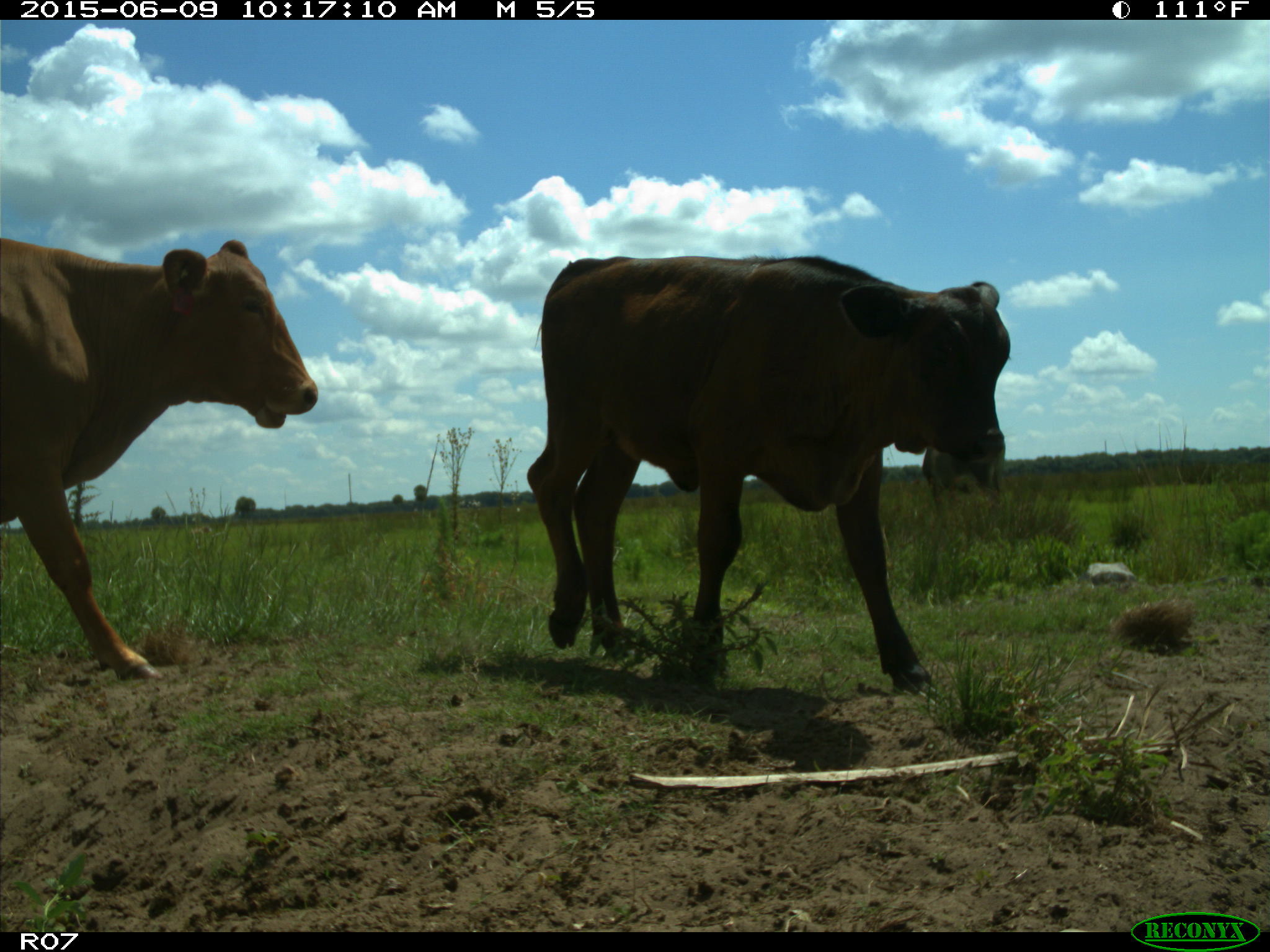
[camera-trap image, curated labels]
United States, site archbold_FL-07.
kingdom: Animalia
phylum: Chordata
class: Mammalia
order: Artiodactyla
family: Bovidae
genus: Bos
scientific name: Bos taurus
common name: domestic cow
Bos taurus (domestic cow).